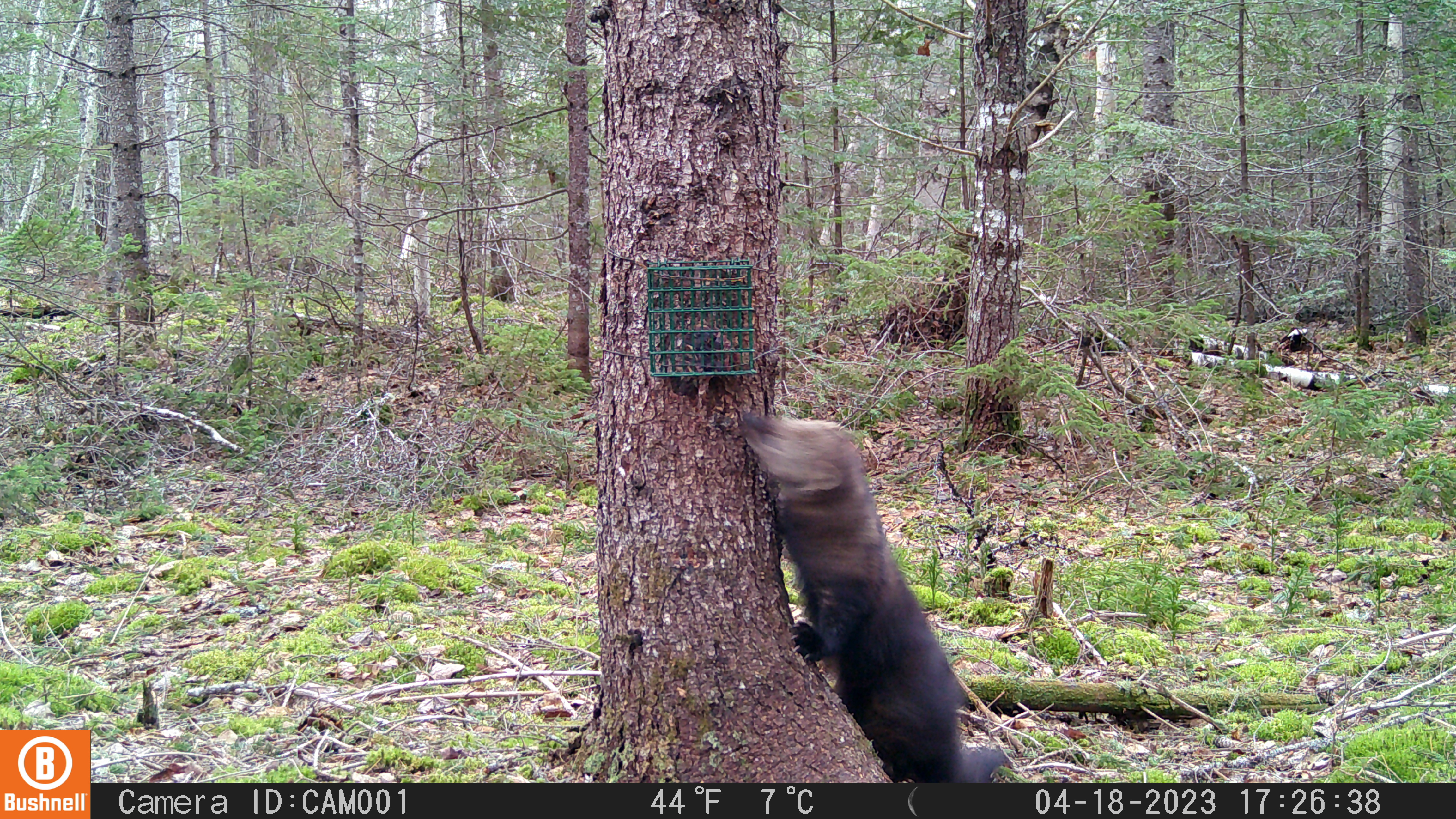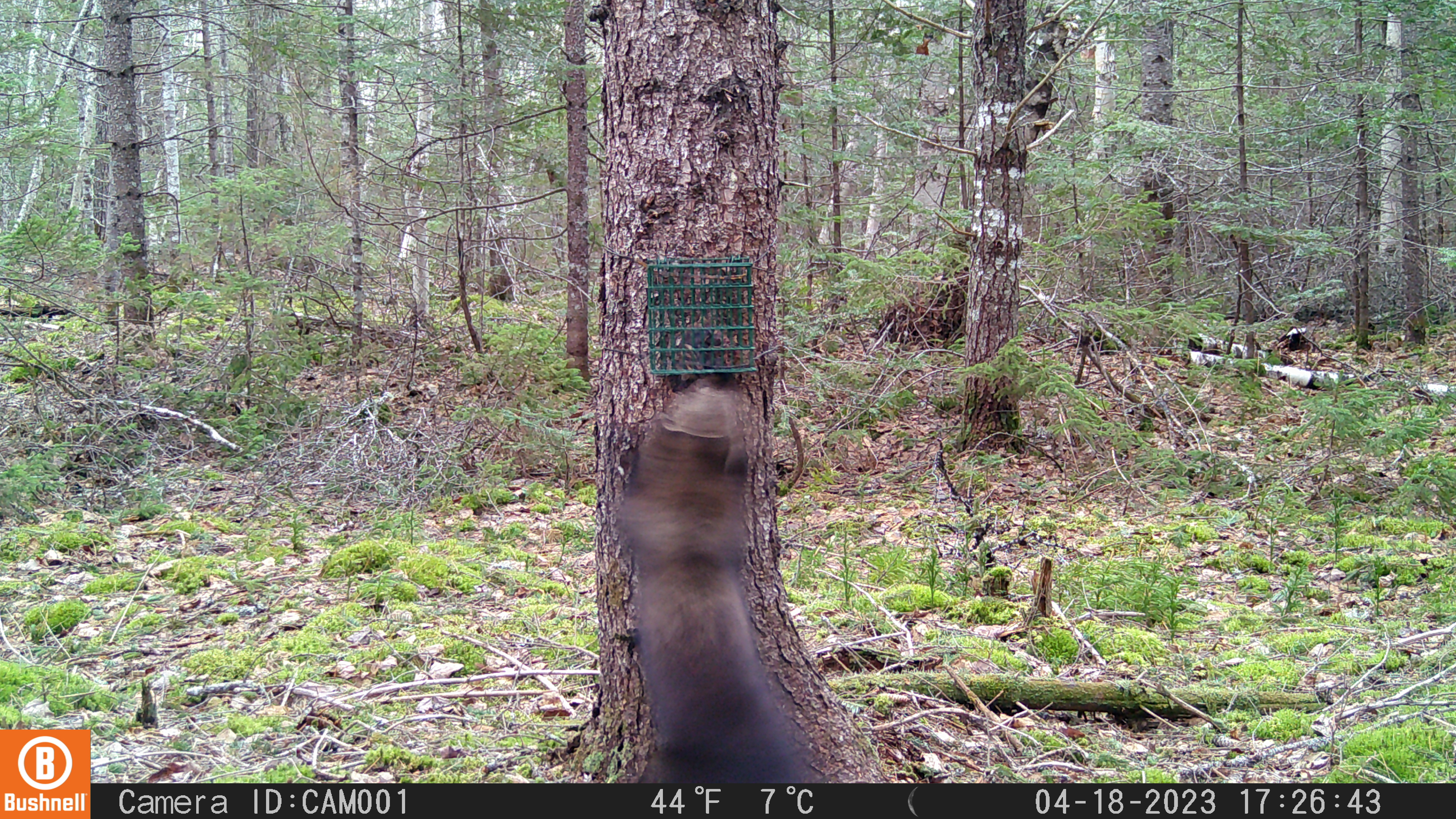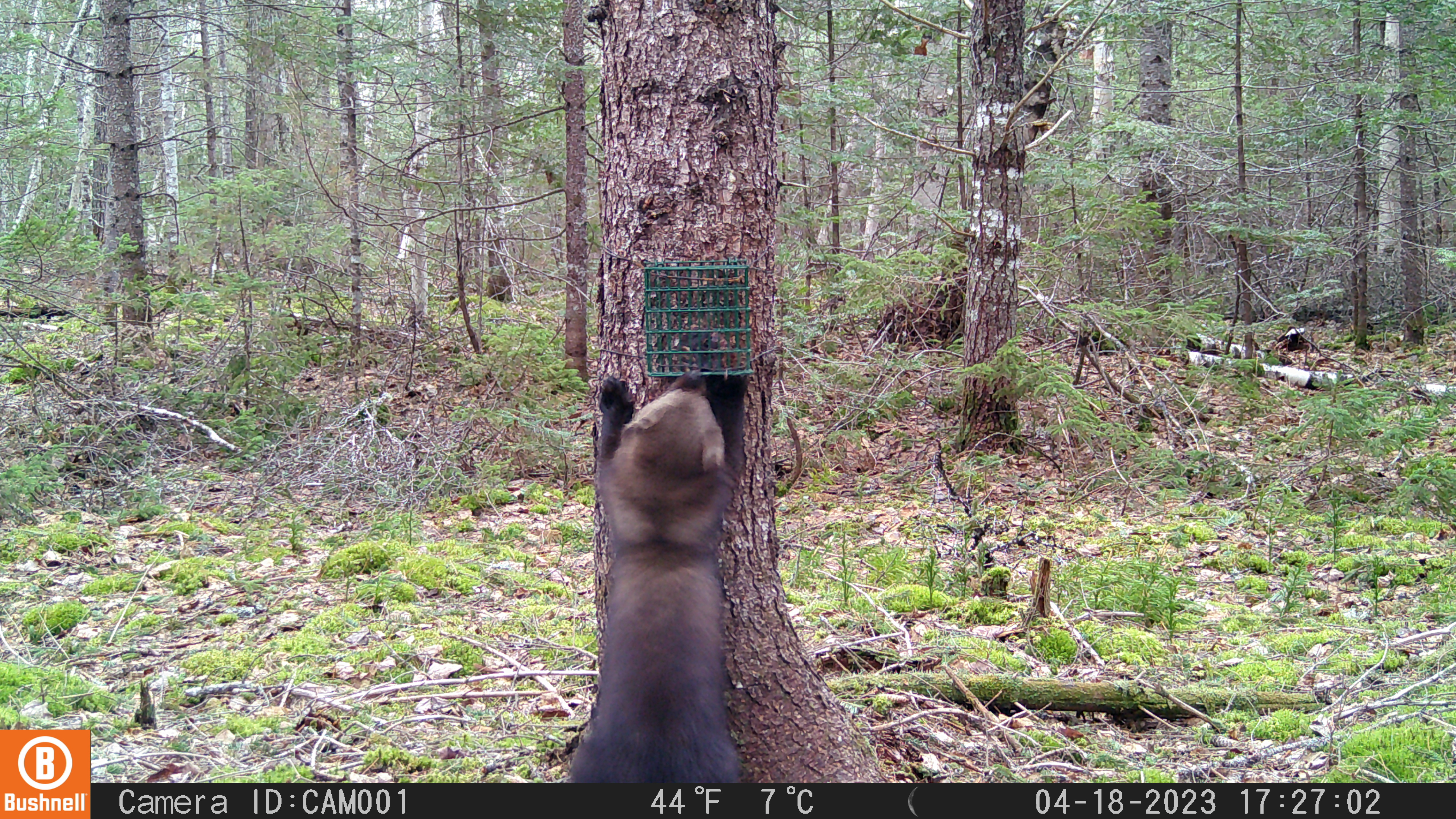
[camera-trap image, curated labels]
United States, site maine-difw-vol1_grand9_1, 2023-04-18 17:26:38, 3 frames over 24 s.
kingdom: Animalia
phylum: Chordata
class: Mammalia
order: Carnivora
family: Mustelidae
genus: Pekania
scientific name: Pekania pennanti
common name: fisher